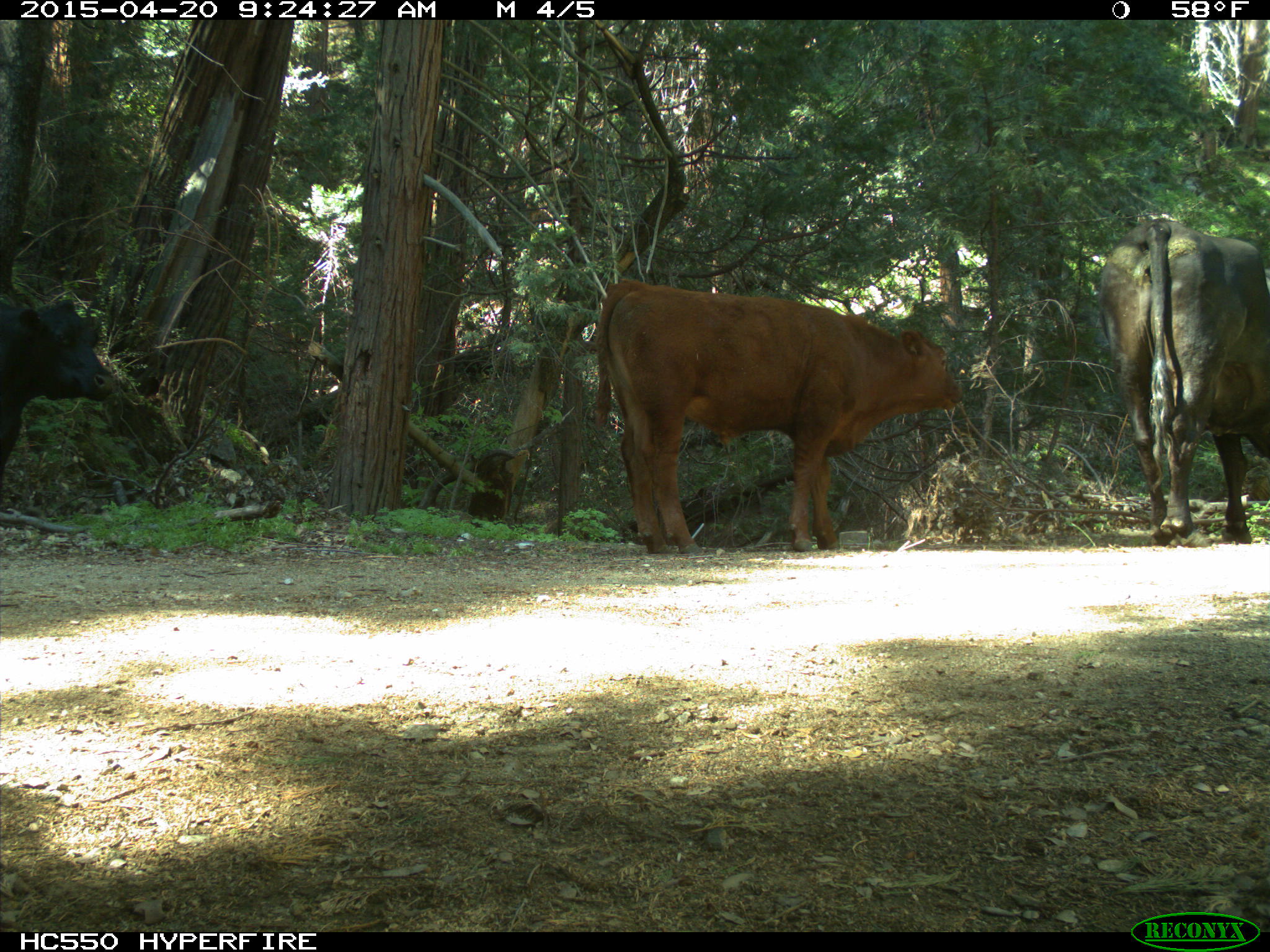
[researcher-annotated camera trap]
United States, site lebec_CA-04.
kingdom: Animalia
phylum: Chordata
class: Mammalia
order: Artiodactyla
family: Bovidae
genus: Bos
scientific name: Bos taurus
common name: domestic cow